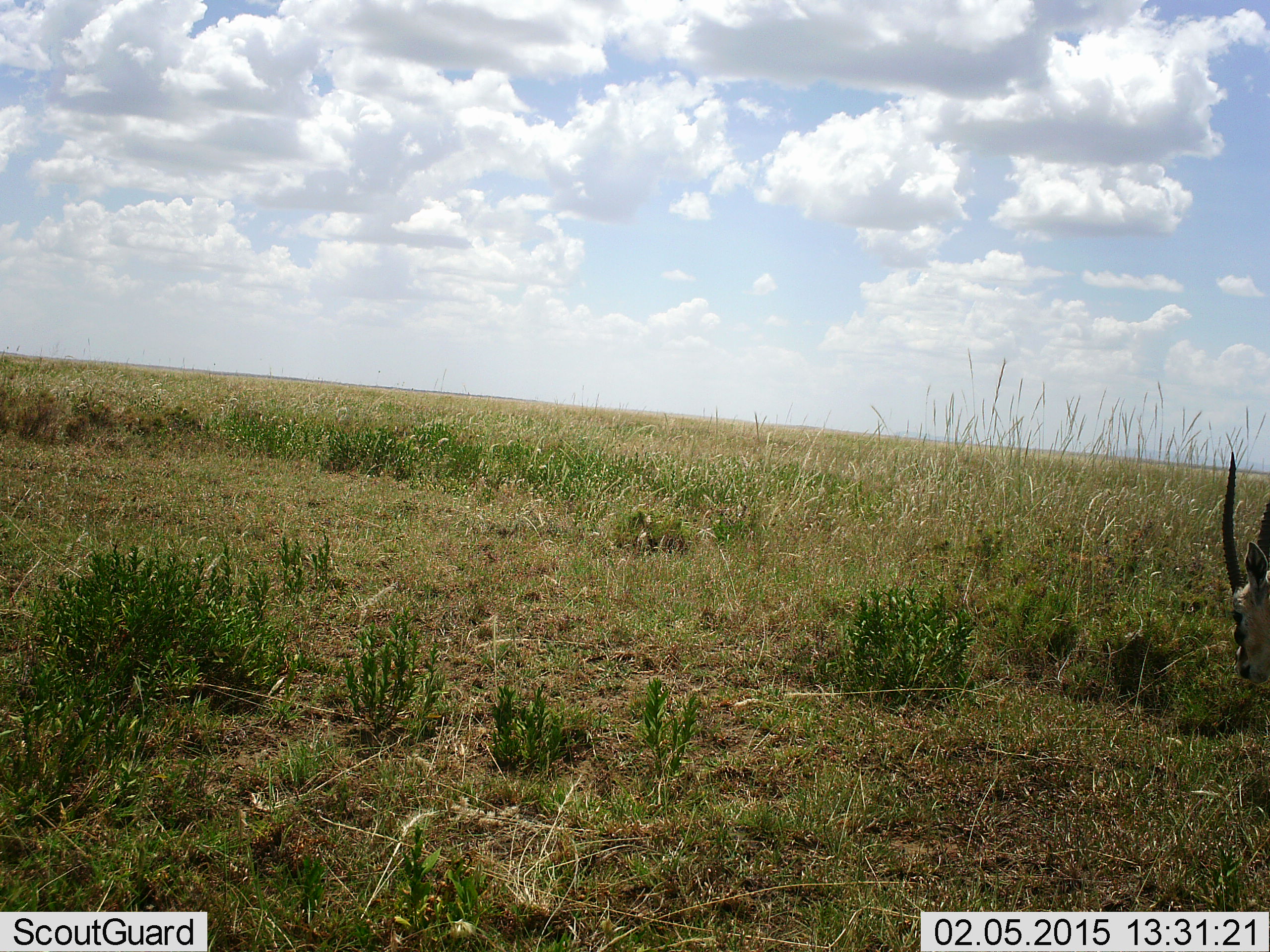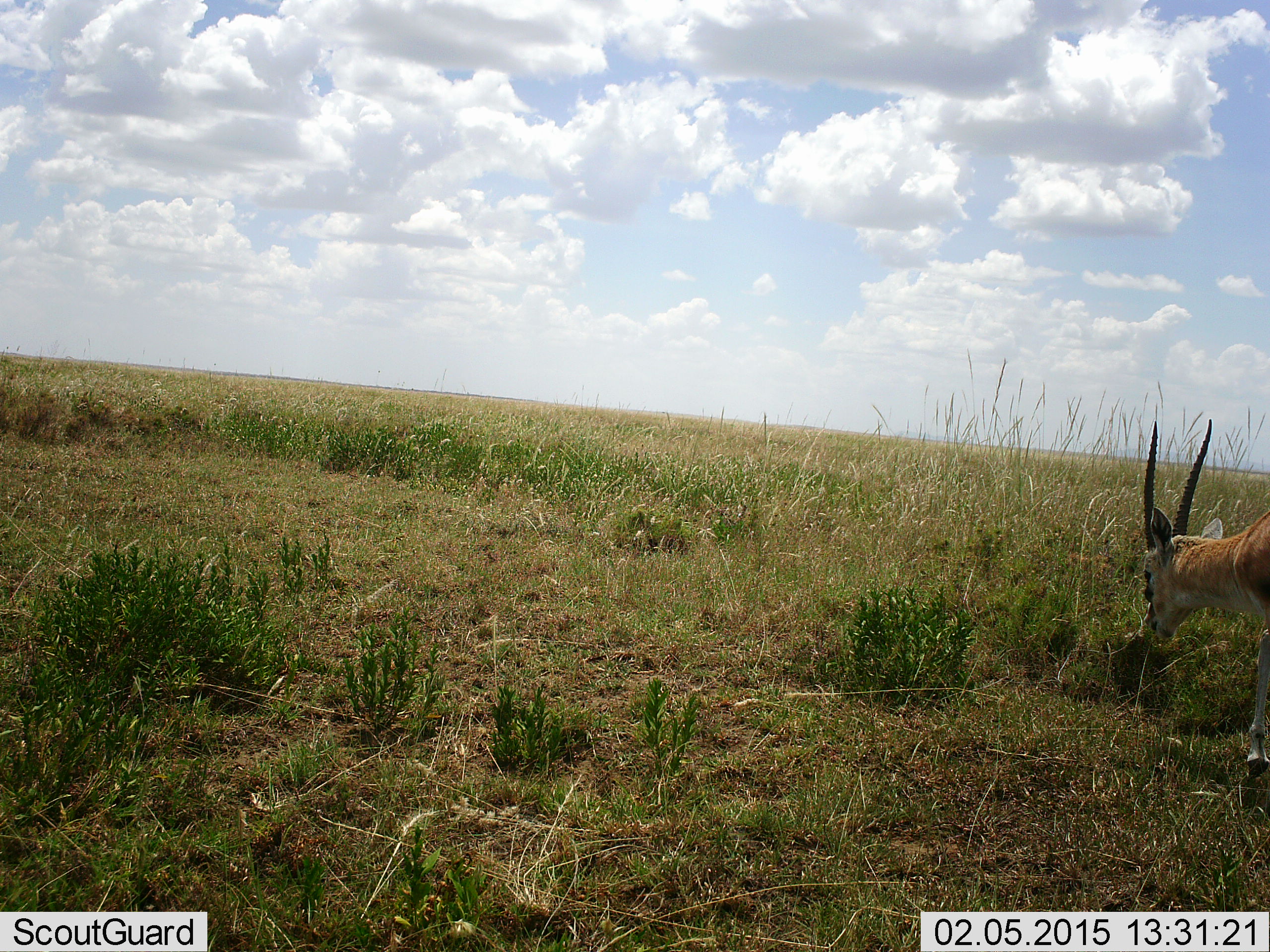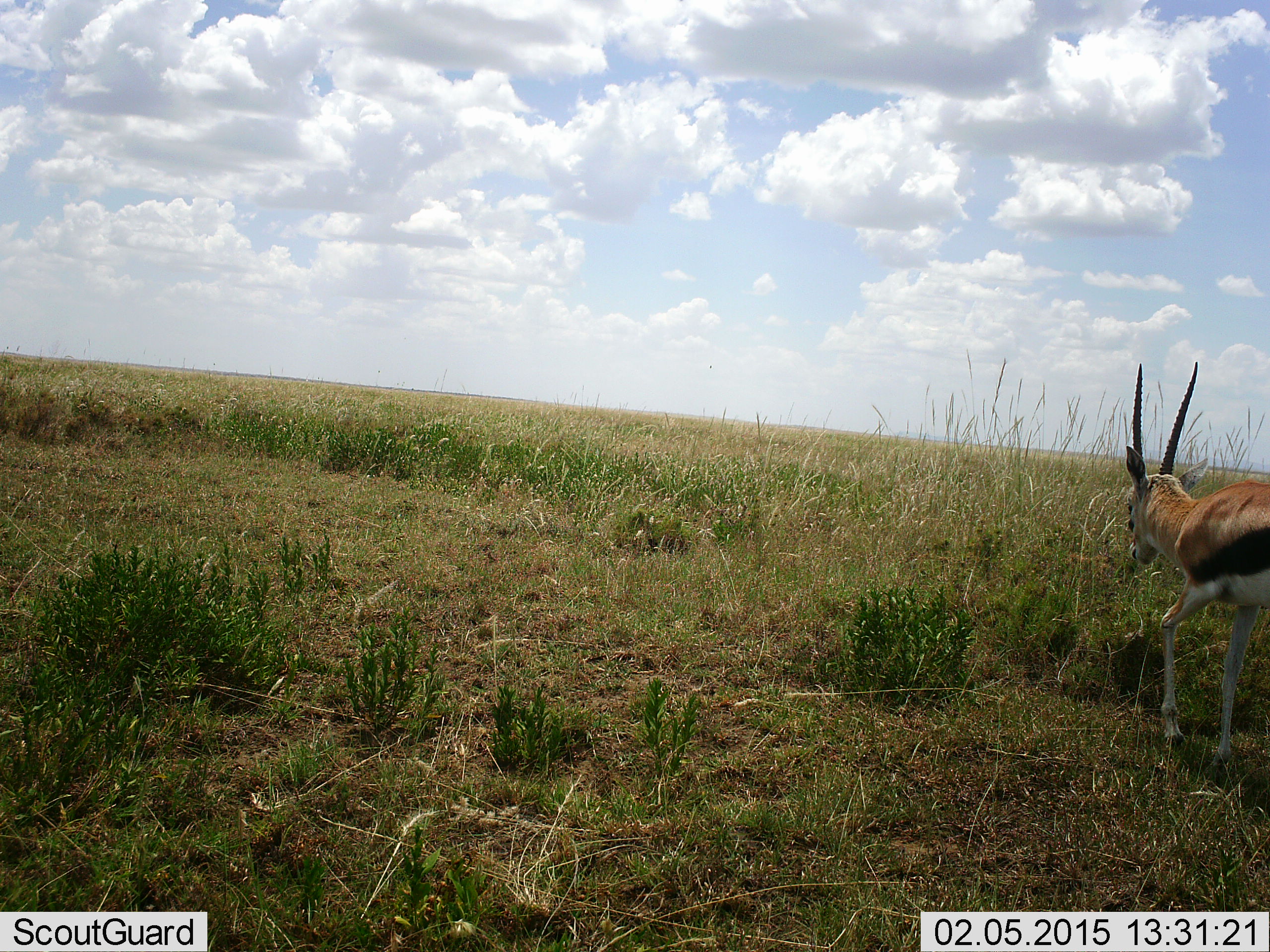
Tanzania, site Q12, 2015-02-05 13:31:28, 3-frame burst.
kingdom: Animalia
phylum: Chordata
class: Mammalia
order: Artiodactyla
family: Bovidae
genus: Eudorcas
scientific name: Eudorcas thomsonii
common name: thomson's gazelle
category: gazellethomsons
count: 1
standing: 20%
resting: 0%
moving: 50%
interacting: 0%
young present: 0%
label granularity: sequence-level